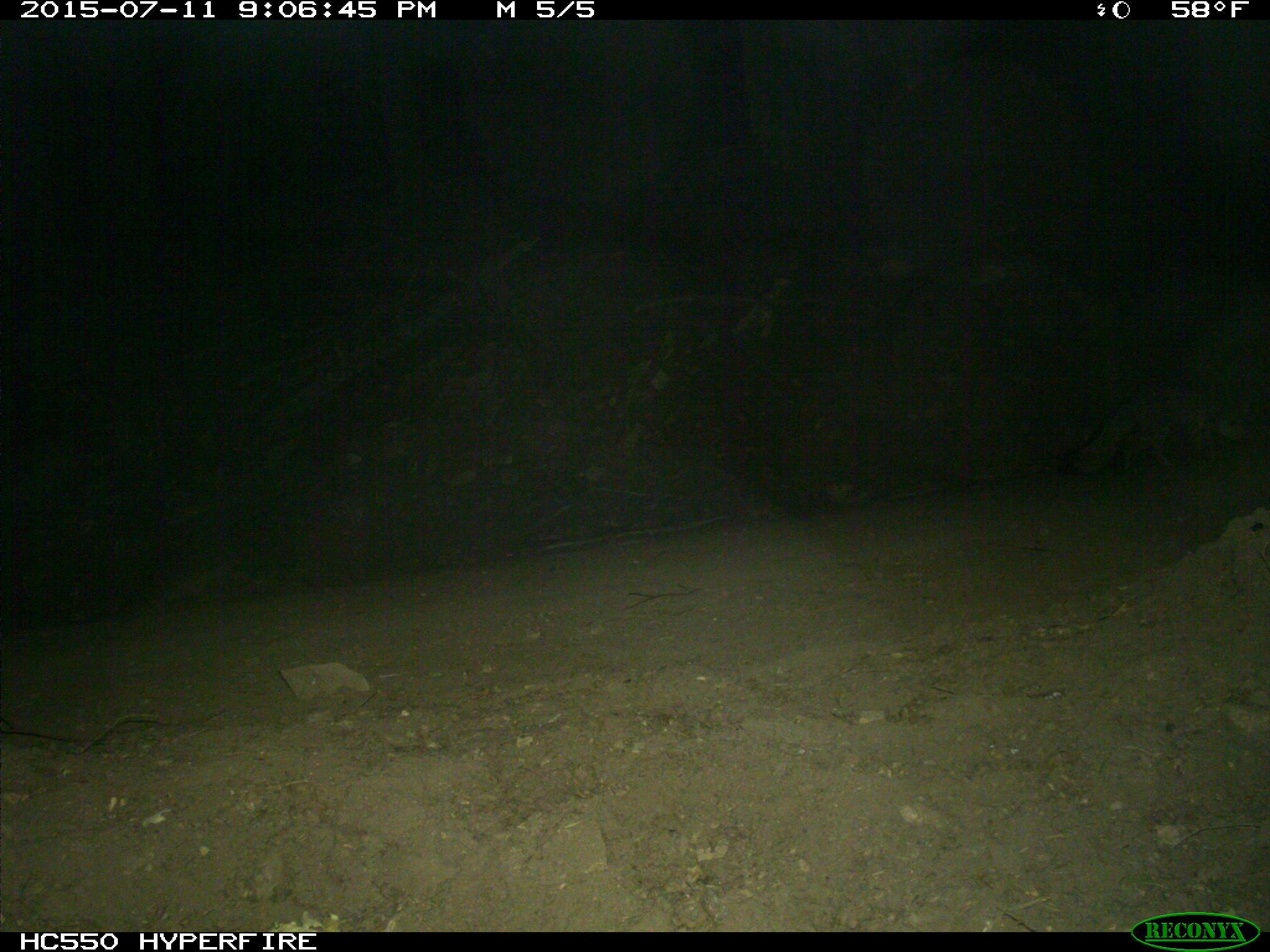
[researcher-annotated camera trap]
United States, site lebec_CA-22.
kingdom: Animalia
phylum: Chordata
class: Mammalia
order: Carnivora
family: Canidae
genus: Urocyon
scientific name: Urocyon cinereoargenteus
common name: gray fox